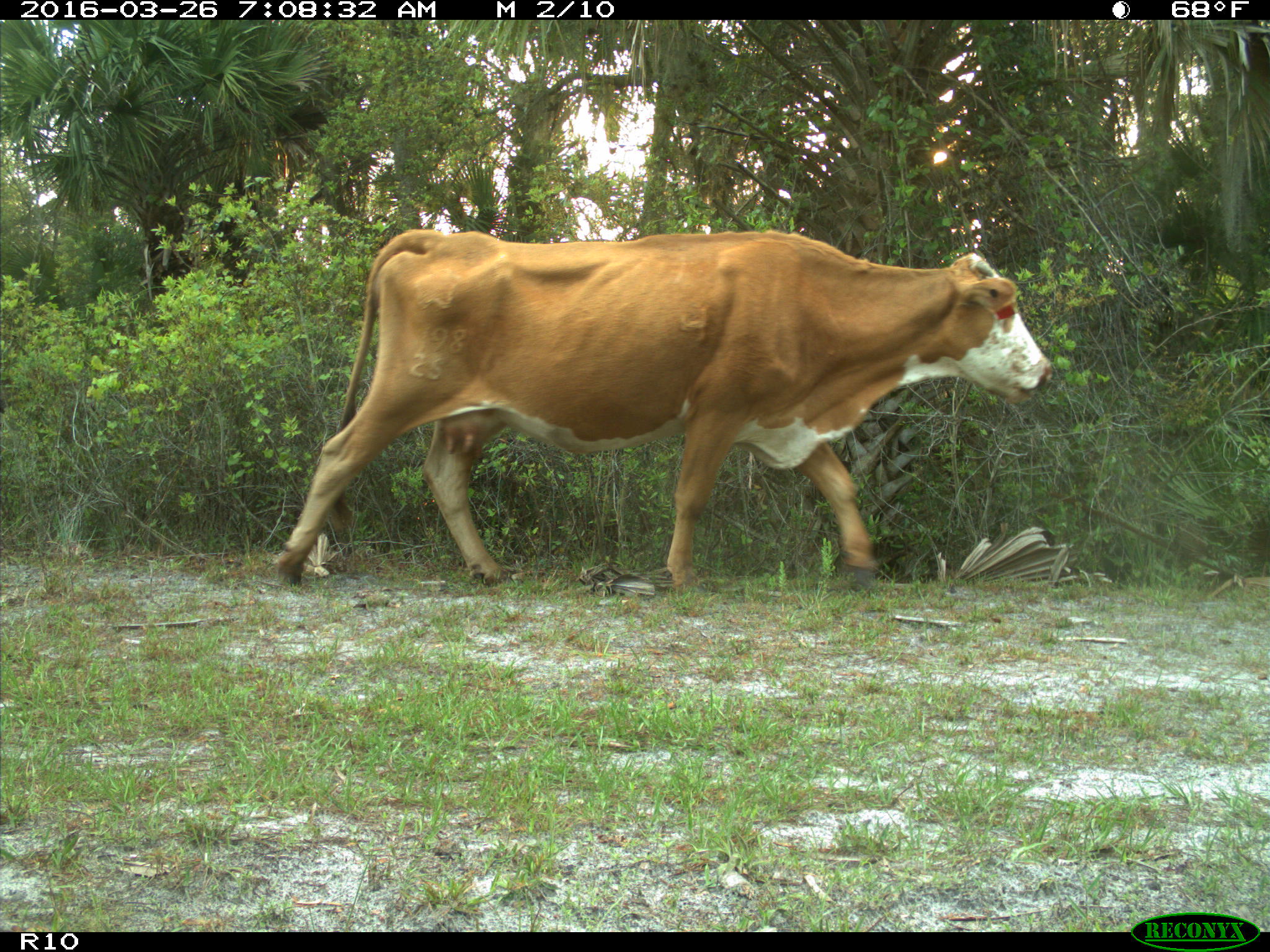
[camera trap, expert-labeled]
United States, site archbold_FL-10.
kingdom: Animalia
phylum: Chordata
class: Mammalia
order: Artiodactyla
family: Bovidae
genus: Bos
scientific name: Bos taurus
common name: domestic cow